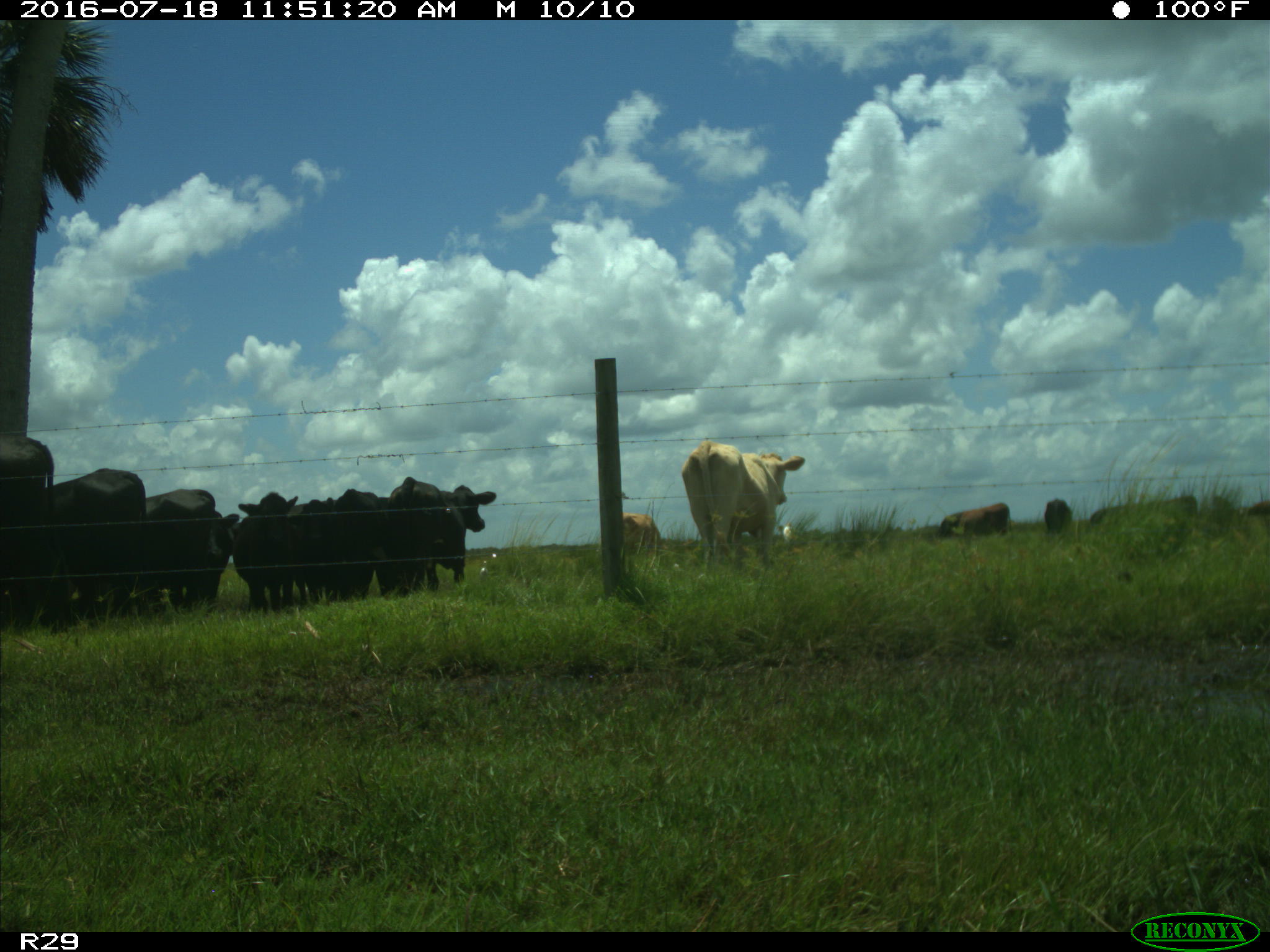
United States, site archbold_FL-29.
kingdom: Animalia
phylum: Chordata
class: Mammalia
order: Artiodactyla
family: Bovidae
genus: Bos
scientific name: Bos taurus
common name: domestic cow